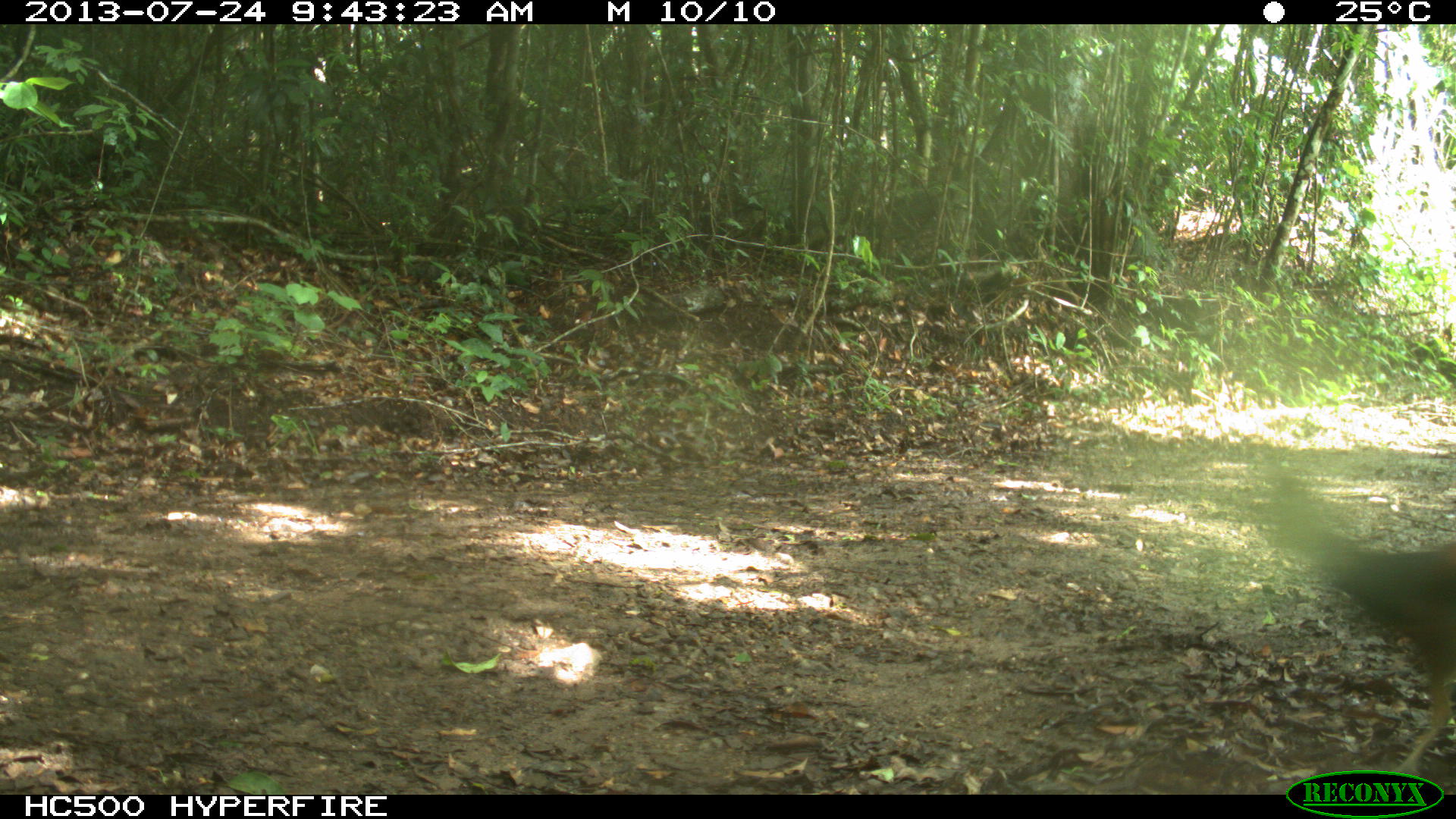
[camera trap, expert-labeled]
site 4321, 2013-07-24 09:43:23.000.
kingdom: Animalia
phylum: Chordata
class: Aves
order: Galliformes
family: Cracidae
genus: Crax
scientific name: Crax rubra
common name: great curassow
Crax rubra (great curassow), count 1, sex female.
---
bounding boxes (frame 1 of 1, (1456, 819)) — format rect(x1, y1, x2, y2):
crax rubra: rect(1265, 498, 1453, 794)